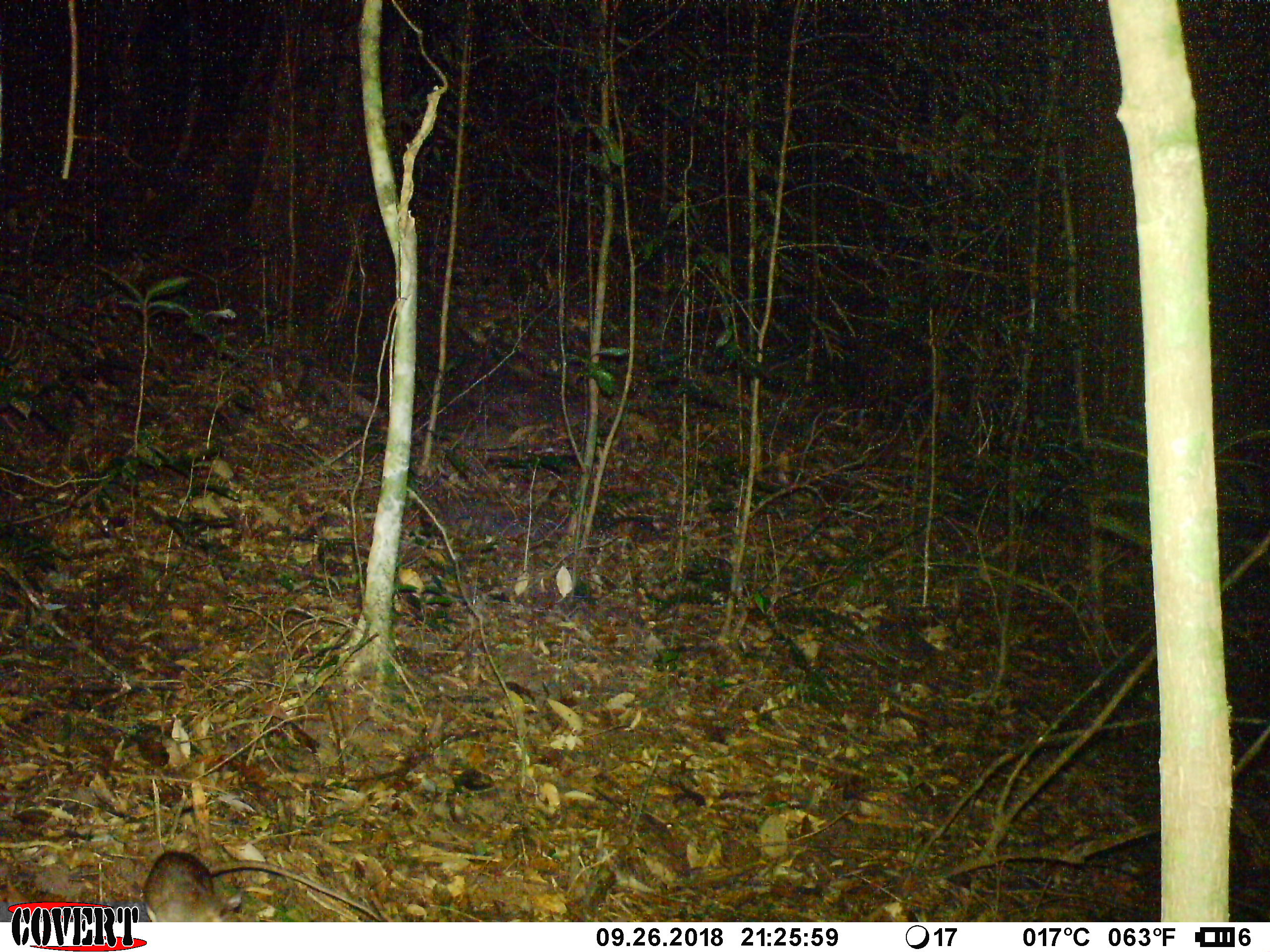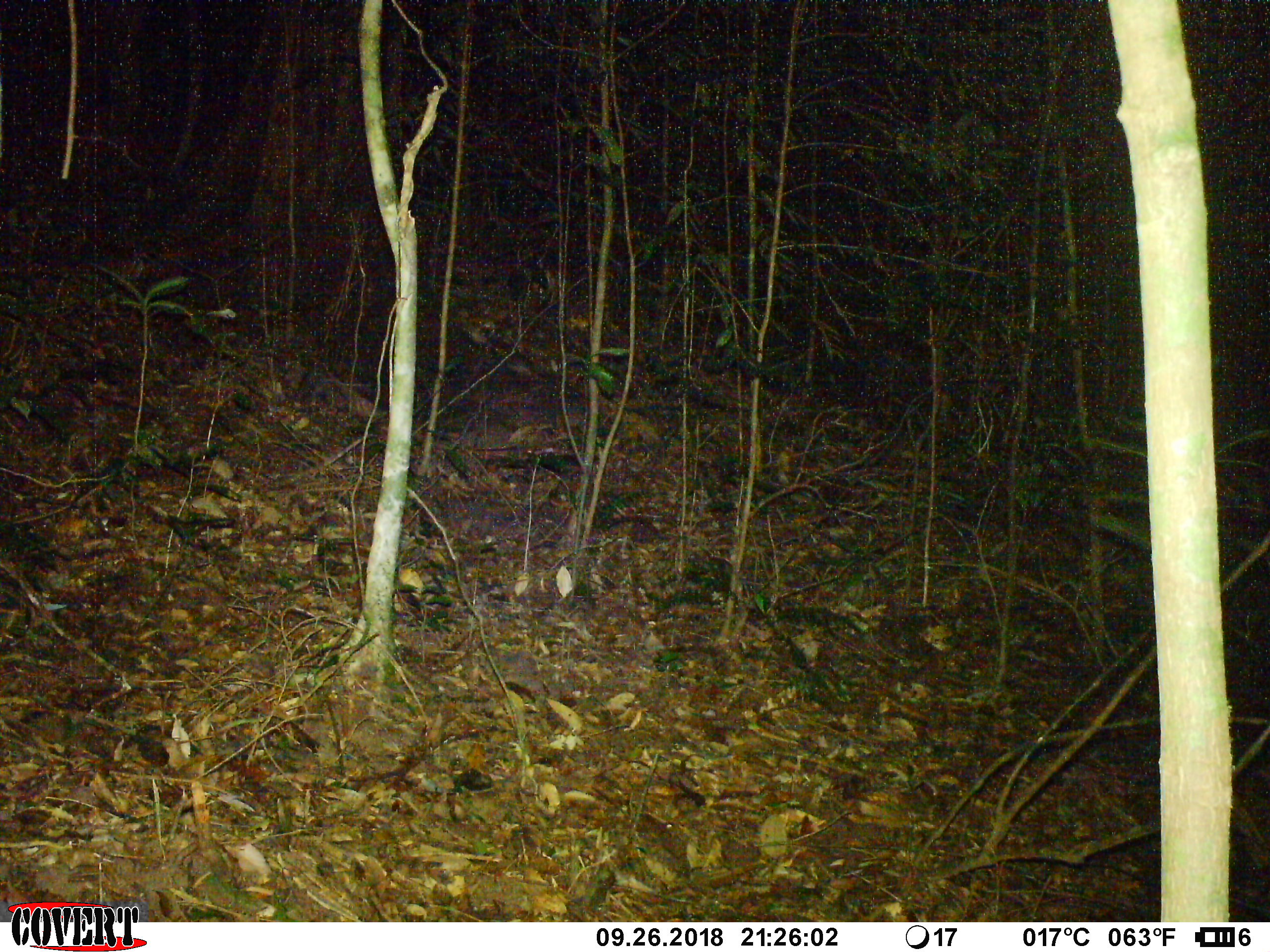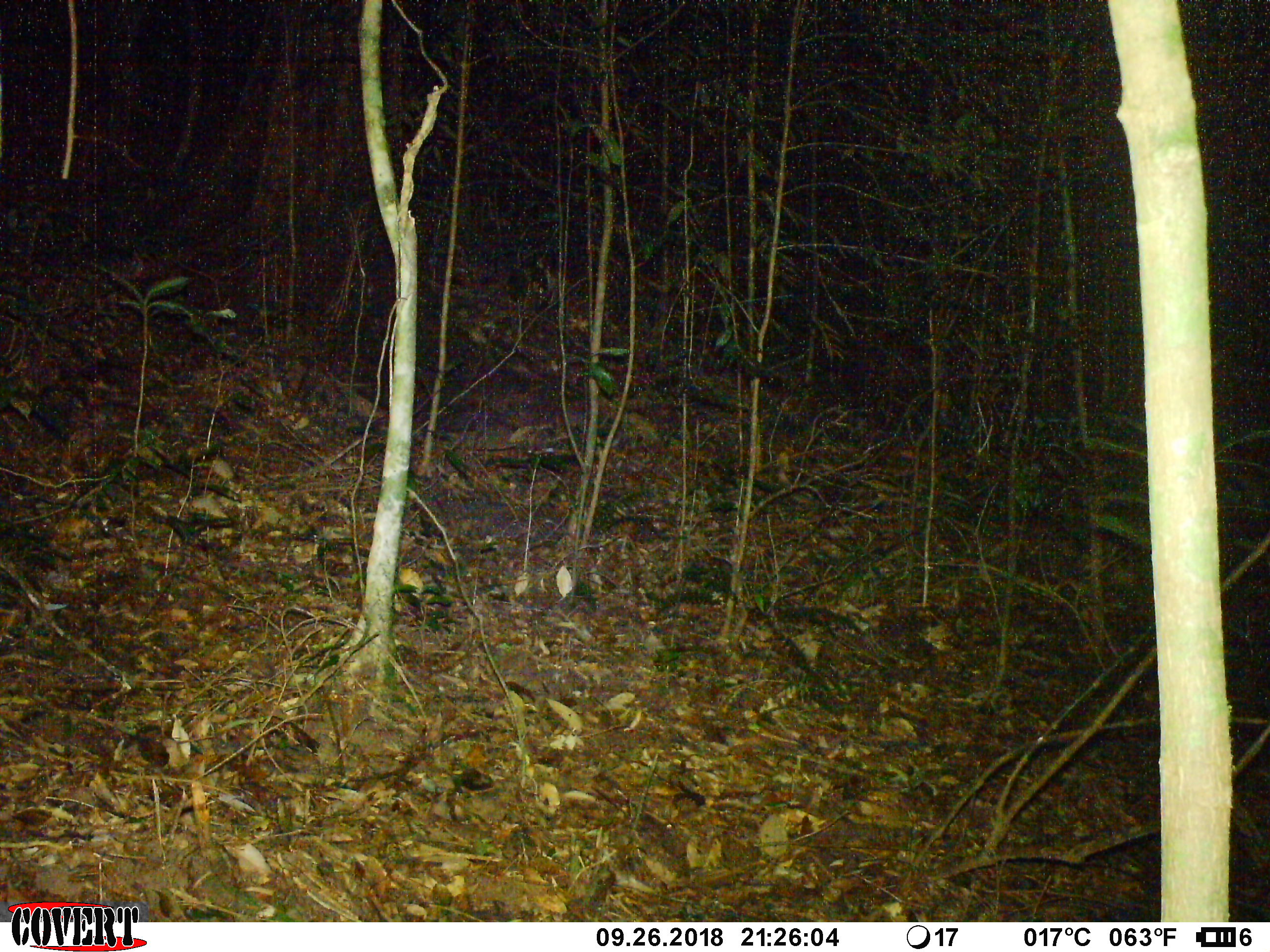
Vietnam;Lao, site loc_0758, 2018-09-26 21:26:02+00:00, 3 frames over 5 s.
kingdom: Animalia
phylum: Chordata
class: Mammalia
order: Rodentia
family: Muridae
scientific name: Muridae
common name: old-world mice and rats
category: unidentified murid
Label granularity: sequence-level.